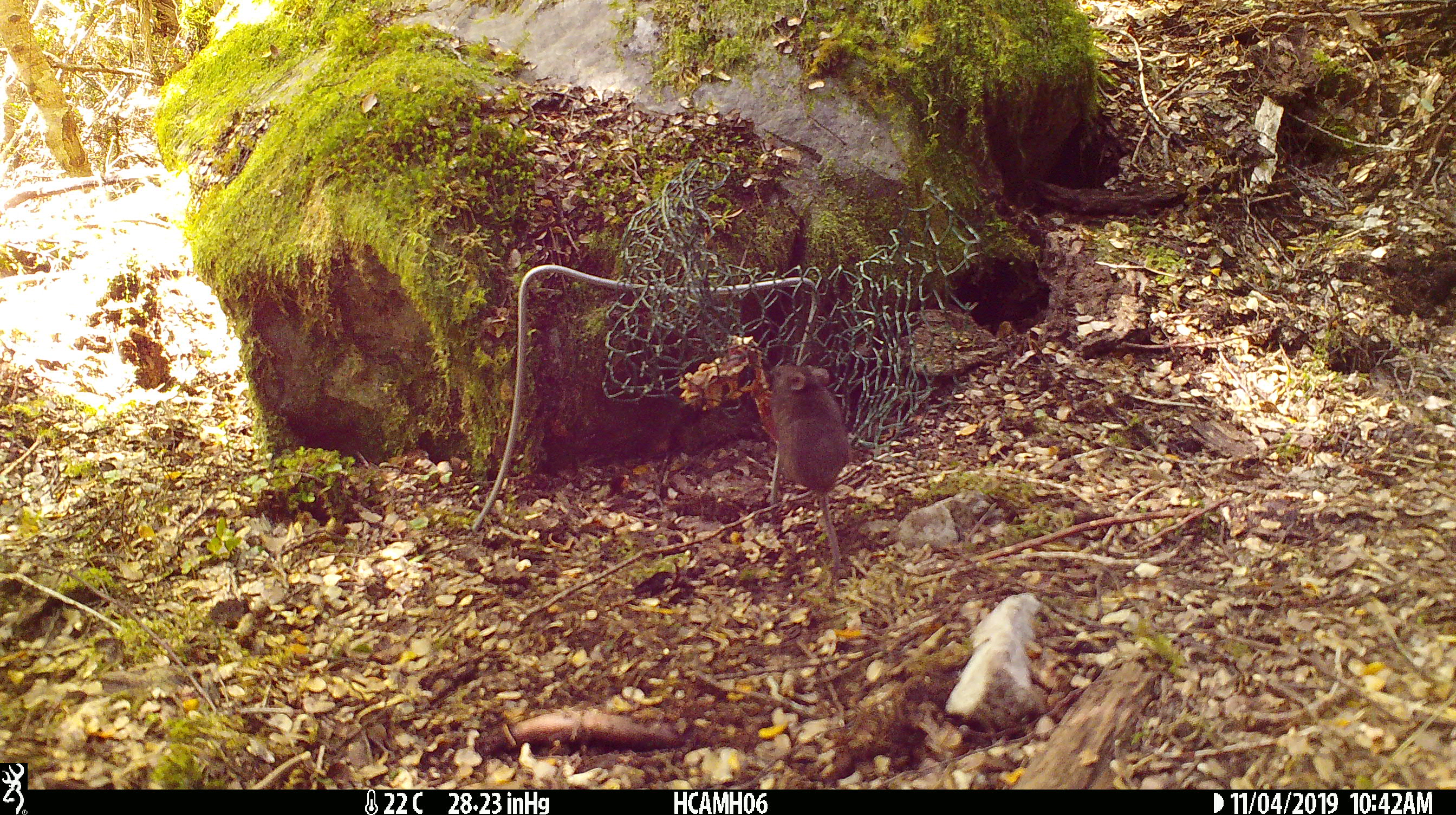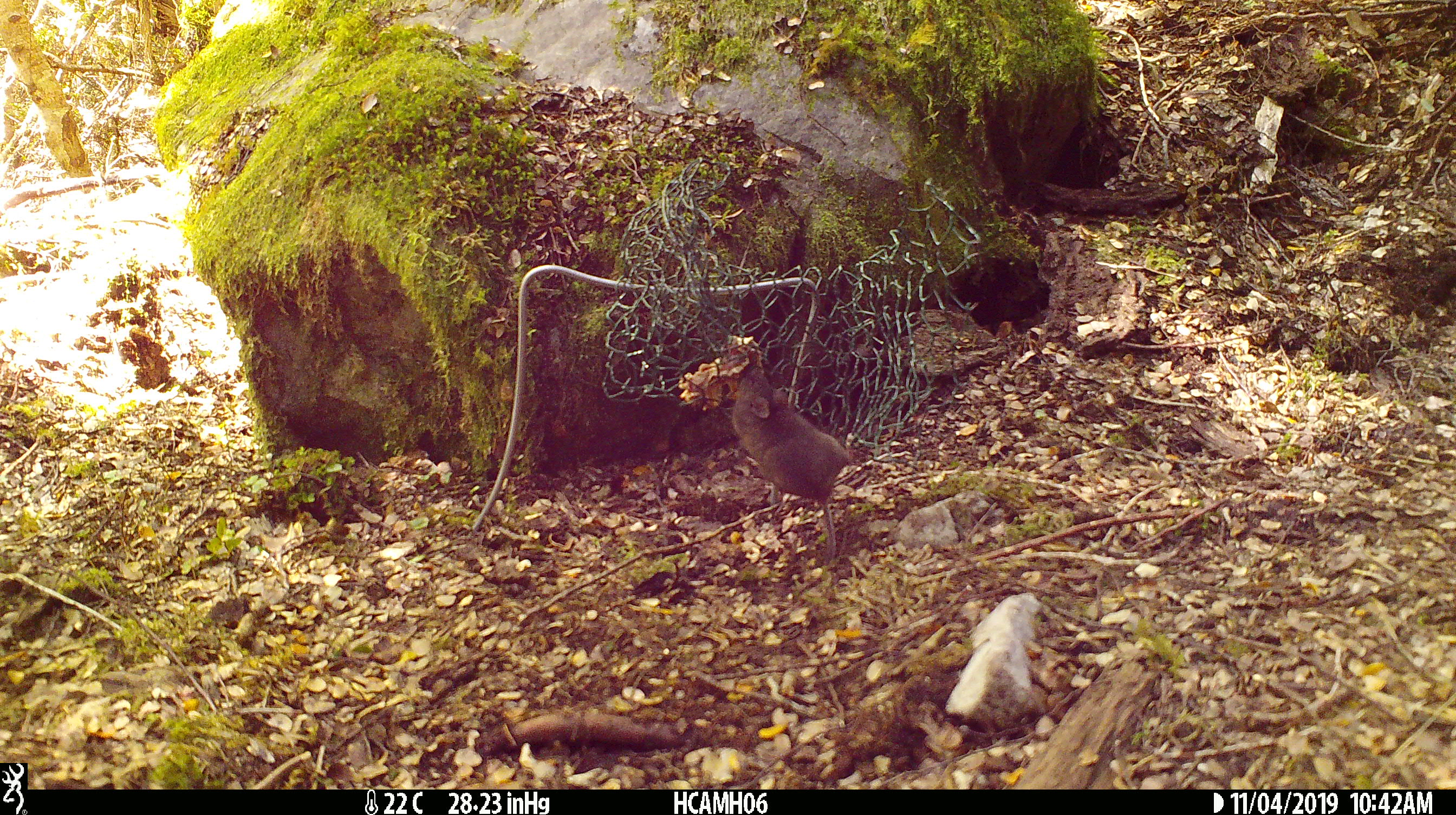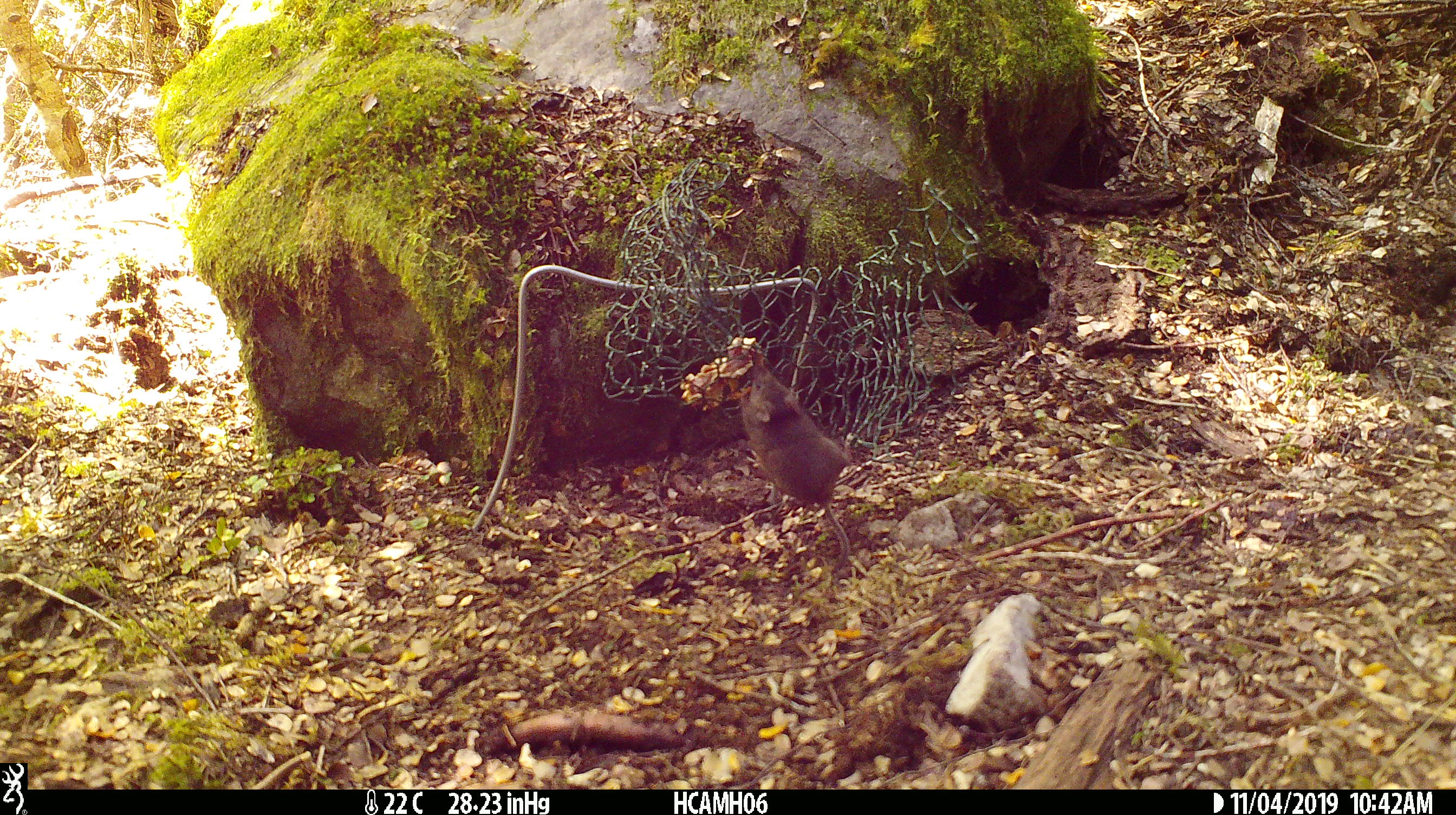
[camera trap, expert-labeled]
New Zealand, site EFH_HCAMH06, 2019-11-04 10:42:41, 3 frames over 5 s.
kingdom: Animalia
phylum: Chordata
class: Mammalia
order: Rodentia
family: Muridae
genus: Mus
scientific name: Mus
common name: mouse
Mouse (Mus).